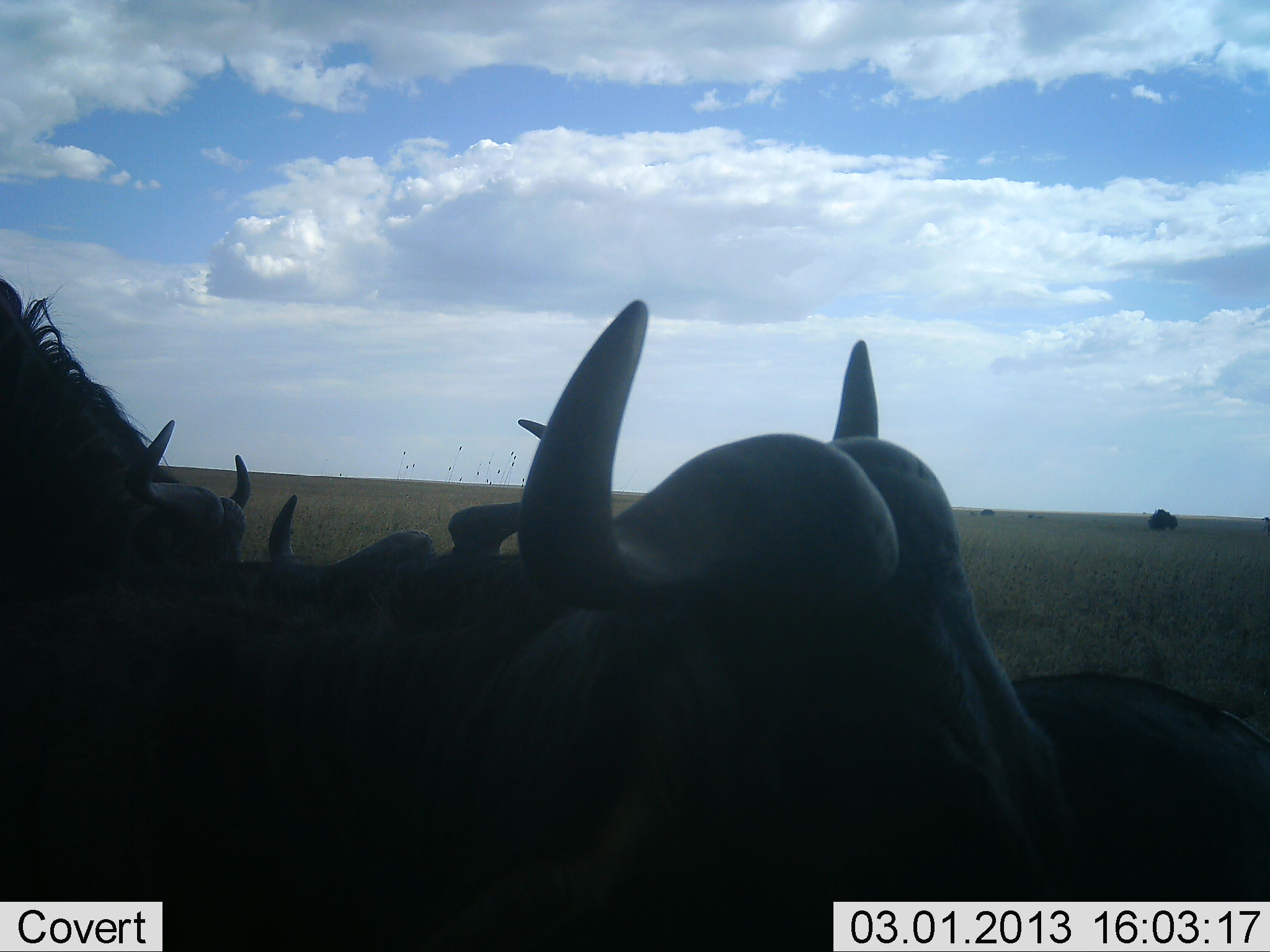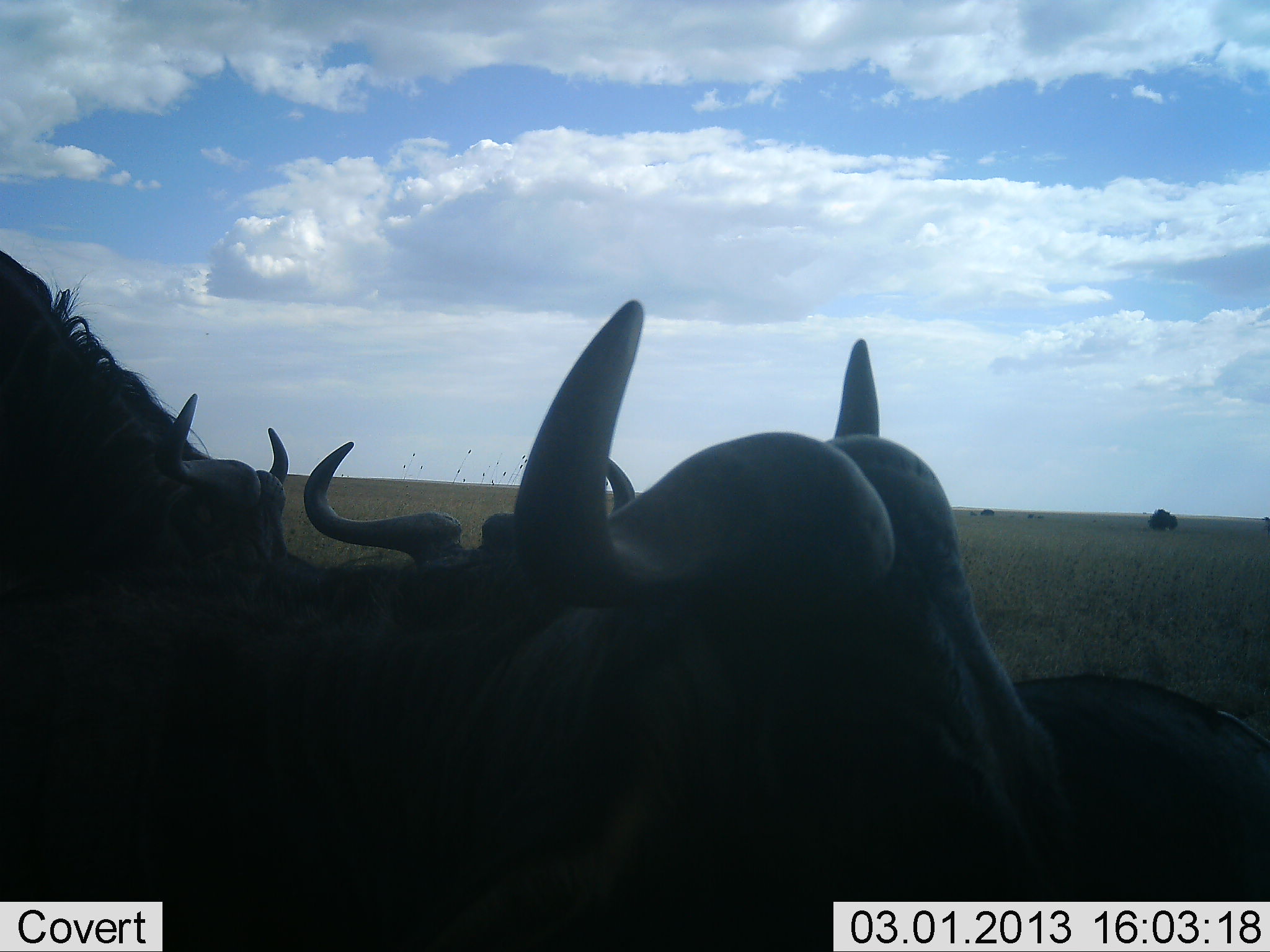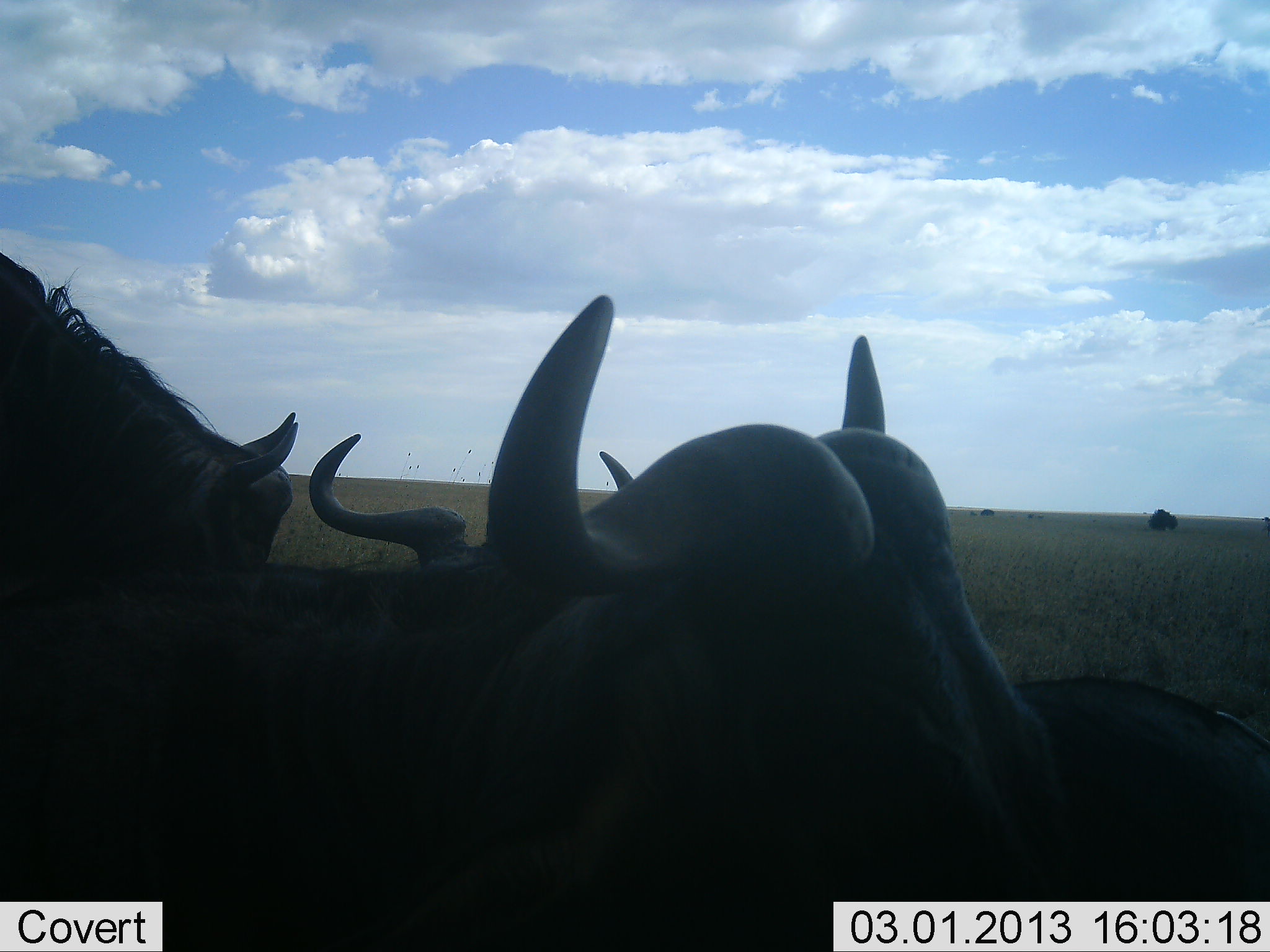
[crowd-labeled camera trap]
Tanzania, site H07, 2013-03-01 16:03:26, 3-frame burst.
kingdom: Animalia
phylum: Chordata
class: Mammalia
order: Artiodactyla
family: Bovidae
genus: Connochaetes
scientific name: Connochaetes taurinus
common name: blue wildebeest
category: wildebeest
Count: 3.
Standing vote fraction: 67%.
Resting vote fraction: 75%.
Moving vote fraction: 0%.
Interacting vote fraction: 8%.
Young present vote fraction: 0%.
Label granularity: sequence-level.